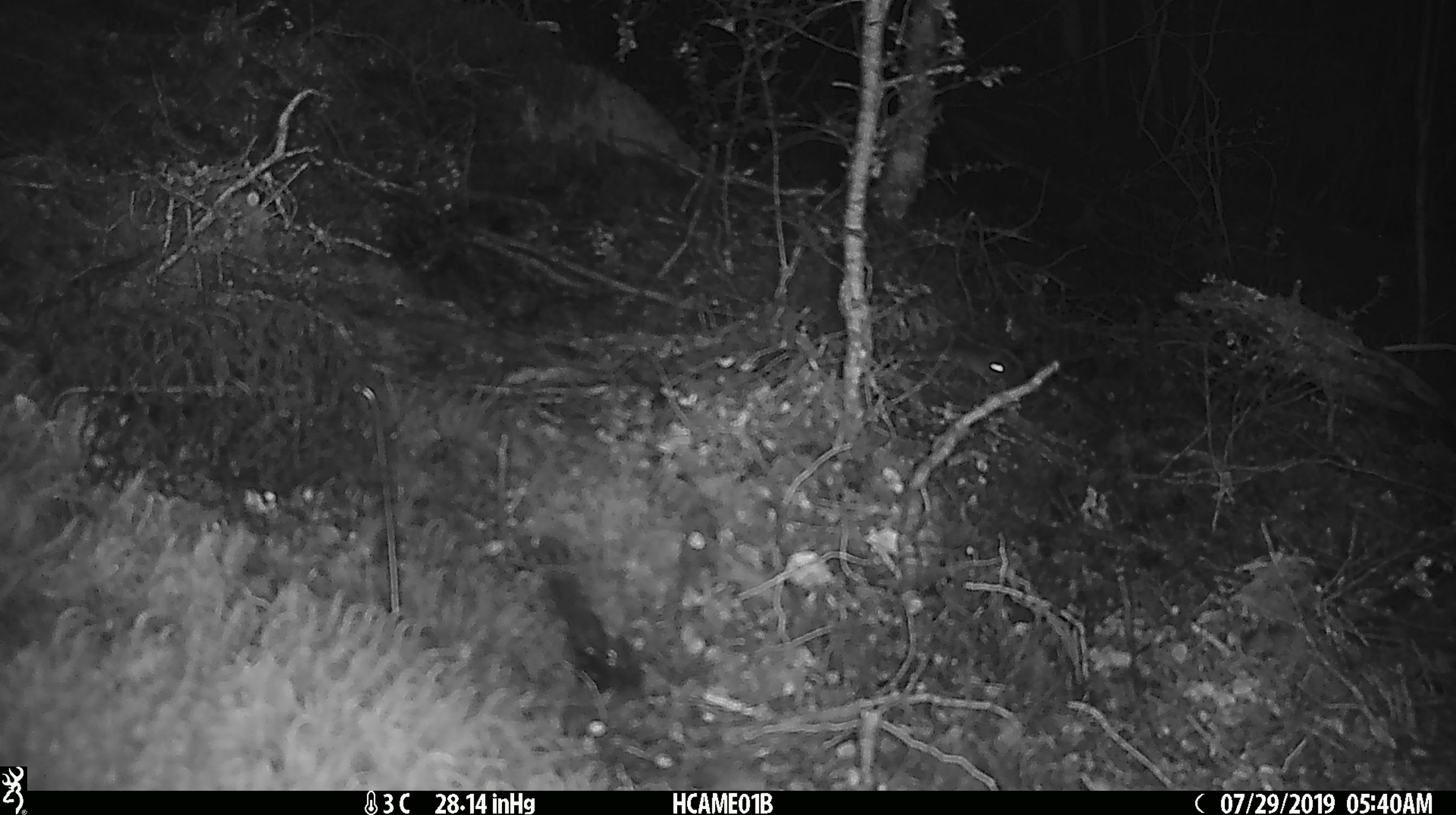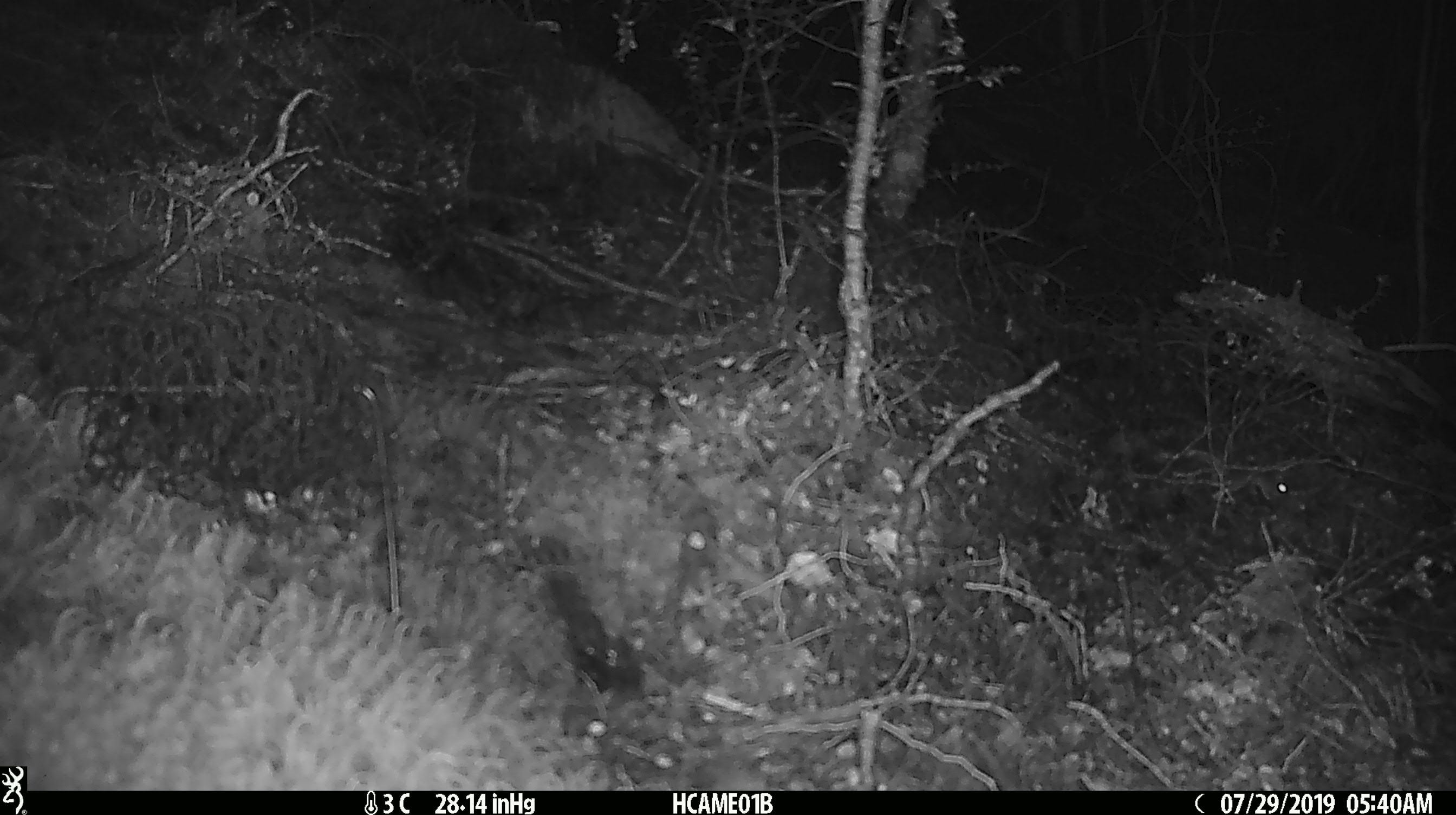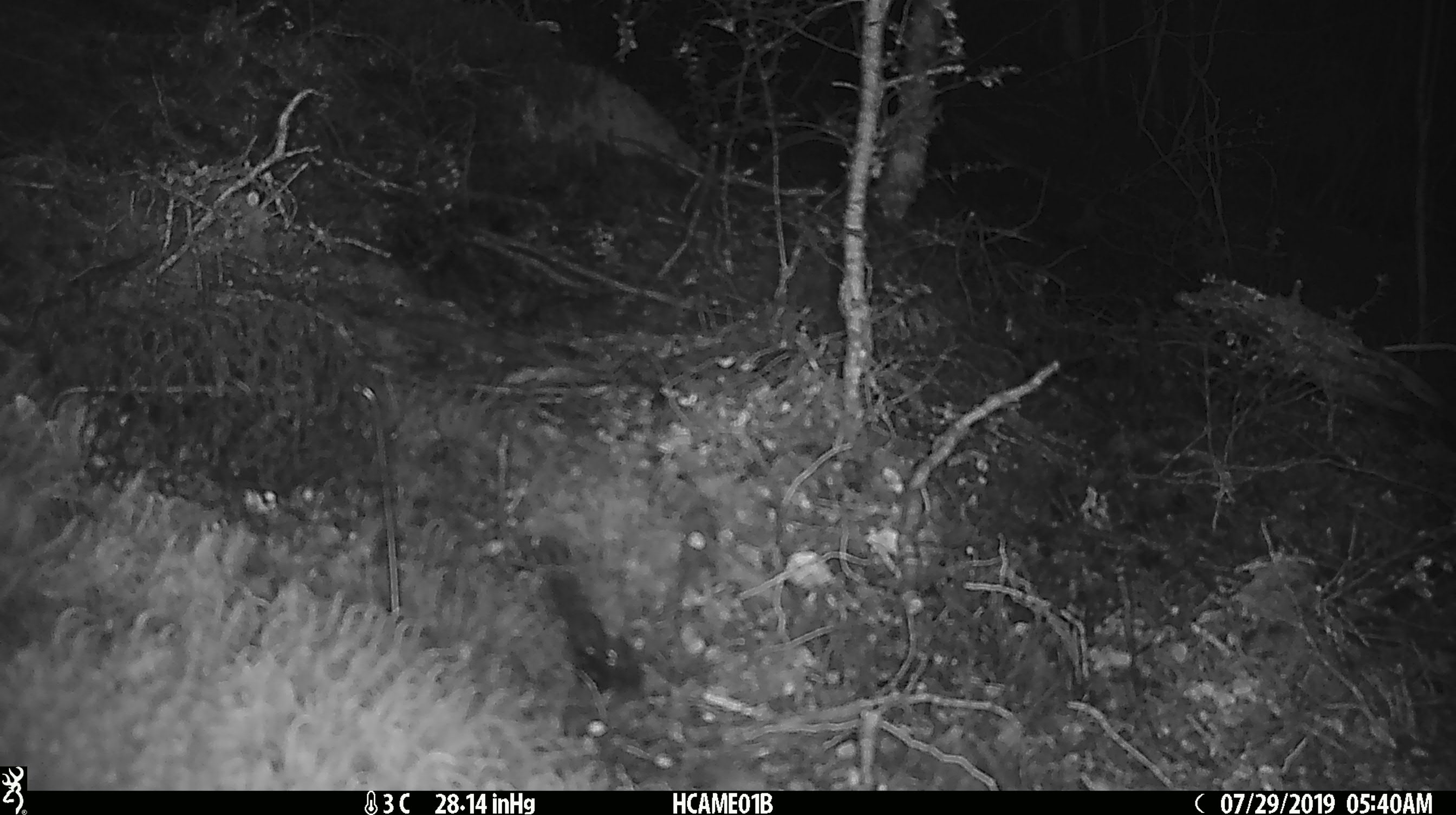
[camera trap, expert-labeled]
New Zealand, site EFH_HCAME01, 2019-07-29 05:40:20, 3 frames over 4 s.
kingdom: Animalia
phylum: Chordata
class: Mammalia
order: Rodentia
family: Muridae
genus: Mus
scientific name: Mus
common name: mouse